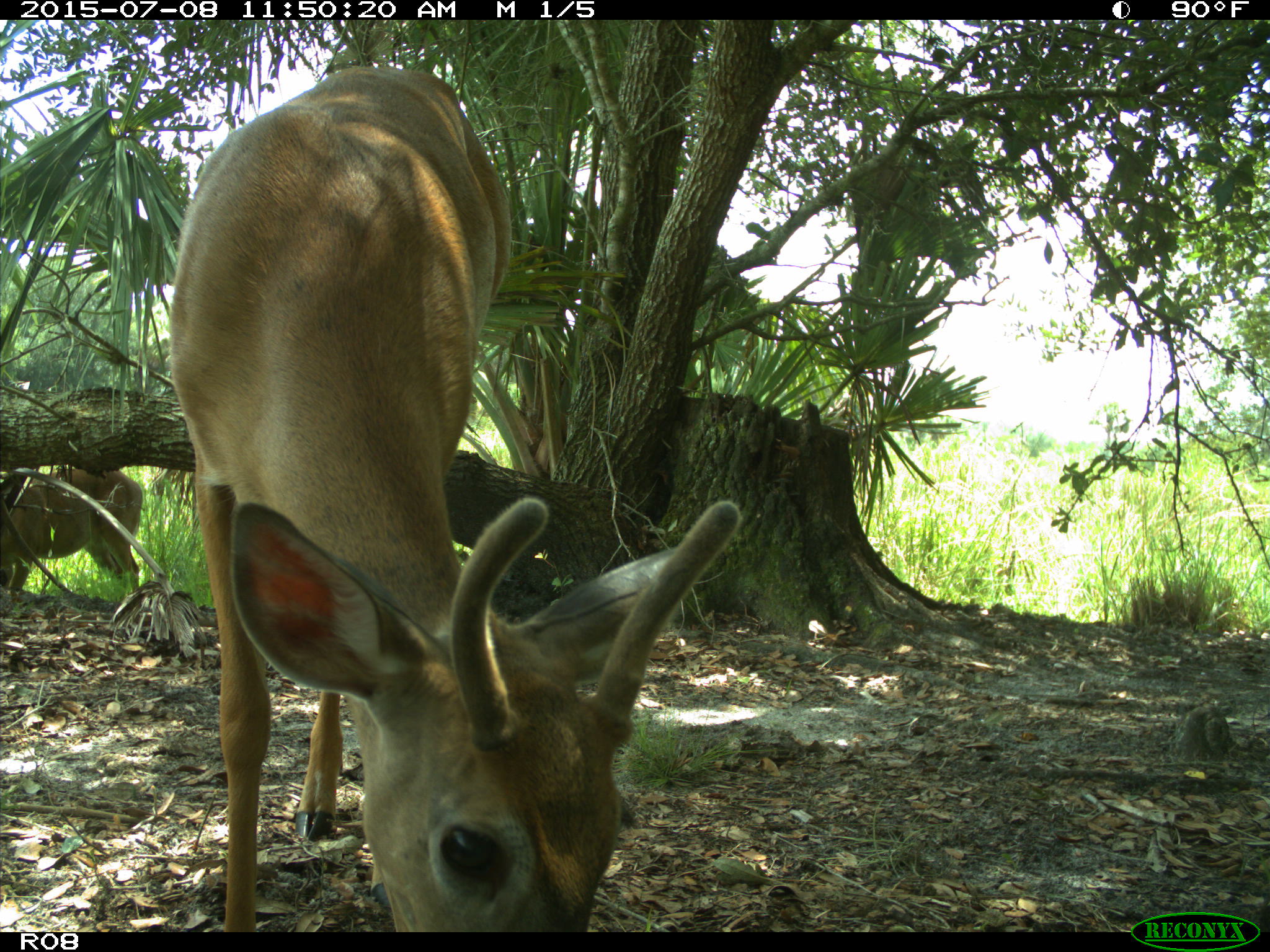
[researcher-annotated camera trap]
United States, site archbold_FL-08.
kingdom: Animalia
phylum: Chordata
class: Mammalia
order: Artiodactyla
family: Cervidae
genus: Odocoileus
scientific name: Odocoileus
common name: deer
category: unidentified deer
Unidentified deer (deer) (Odocoileus).